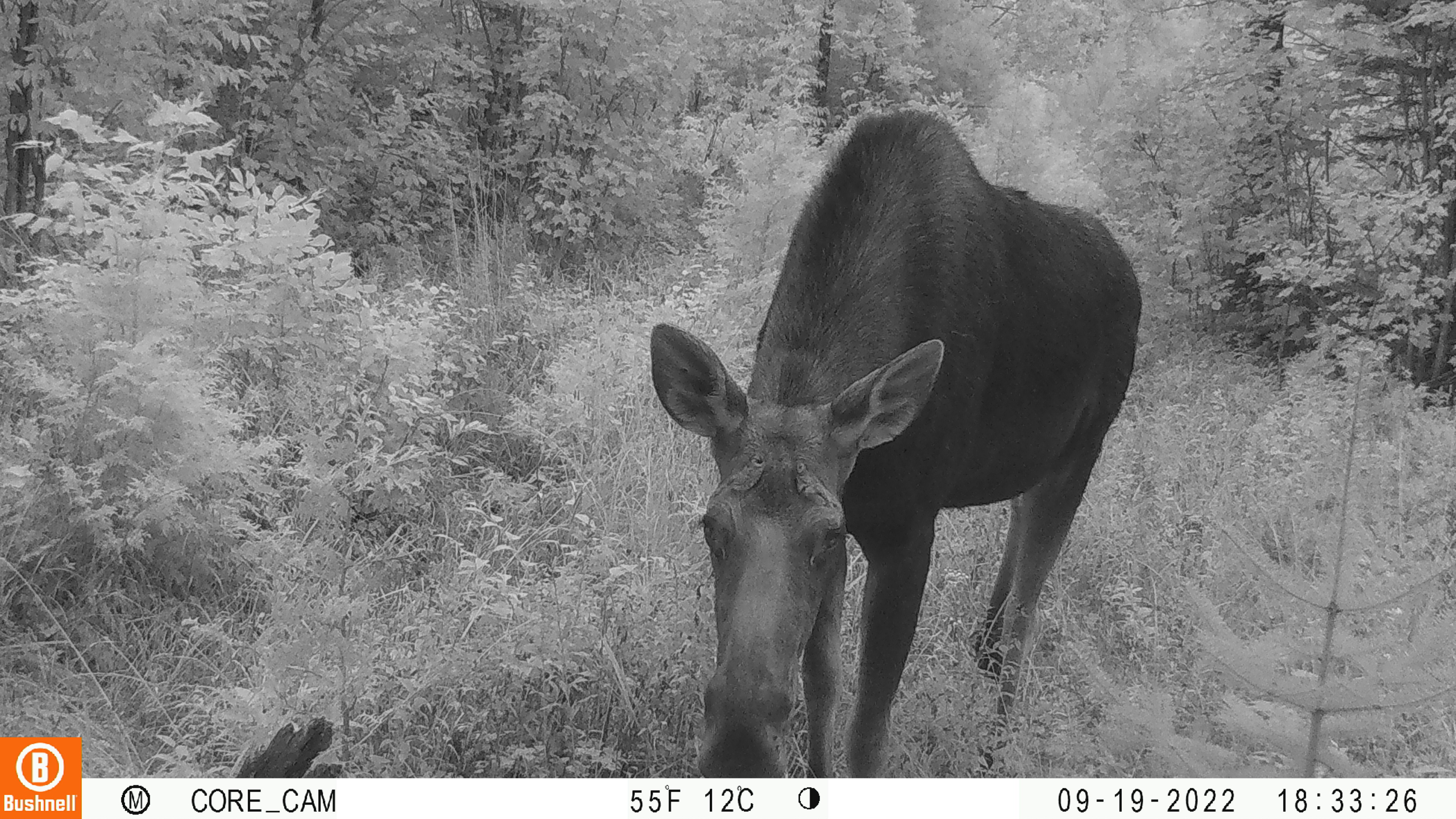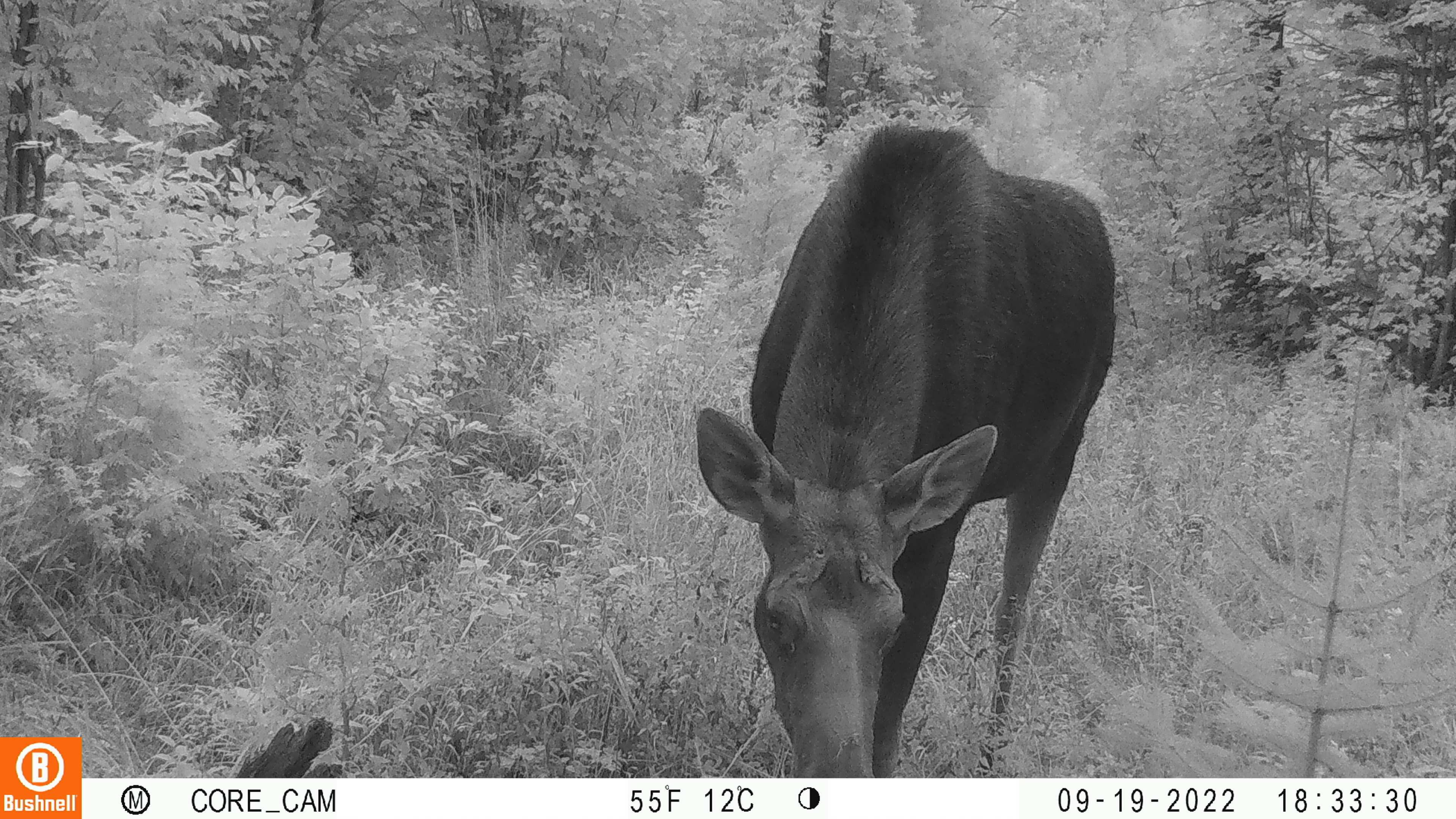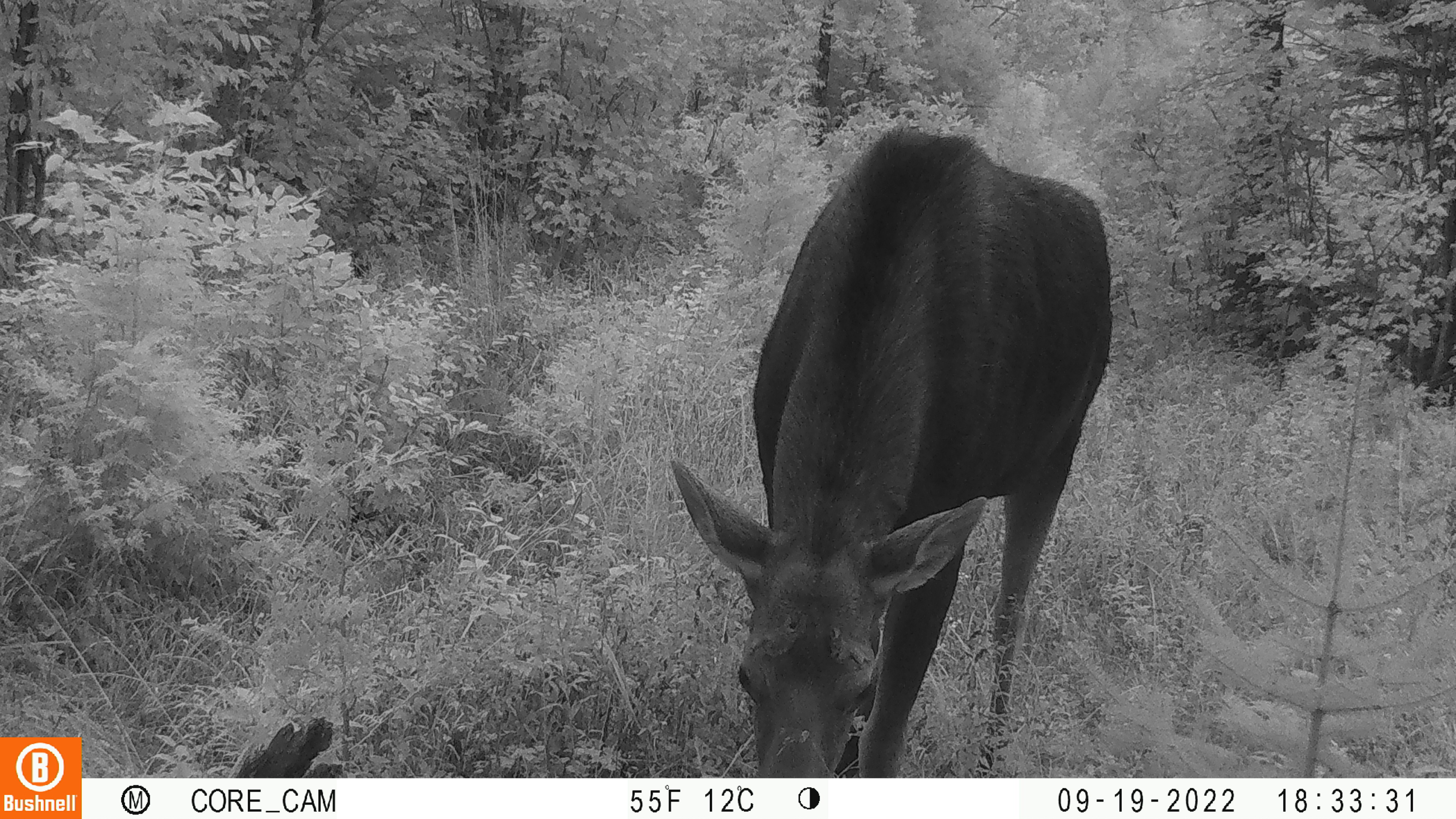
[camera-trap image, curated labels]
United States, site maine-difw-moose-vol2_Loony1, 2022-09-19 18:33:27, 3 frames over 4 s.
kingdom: Animalia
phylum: Chordata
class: Mammalia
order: Artiodactyla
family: Cervidae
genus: Alces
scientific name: Alces alces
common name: moose